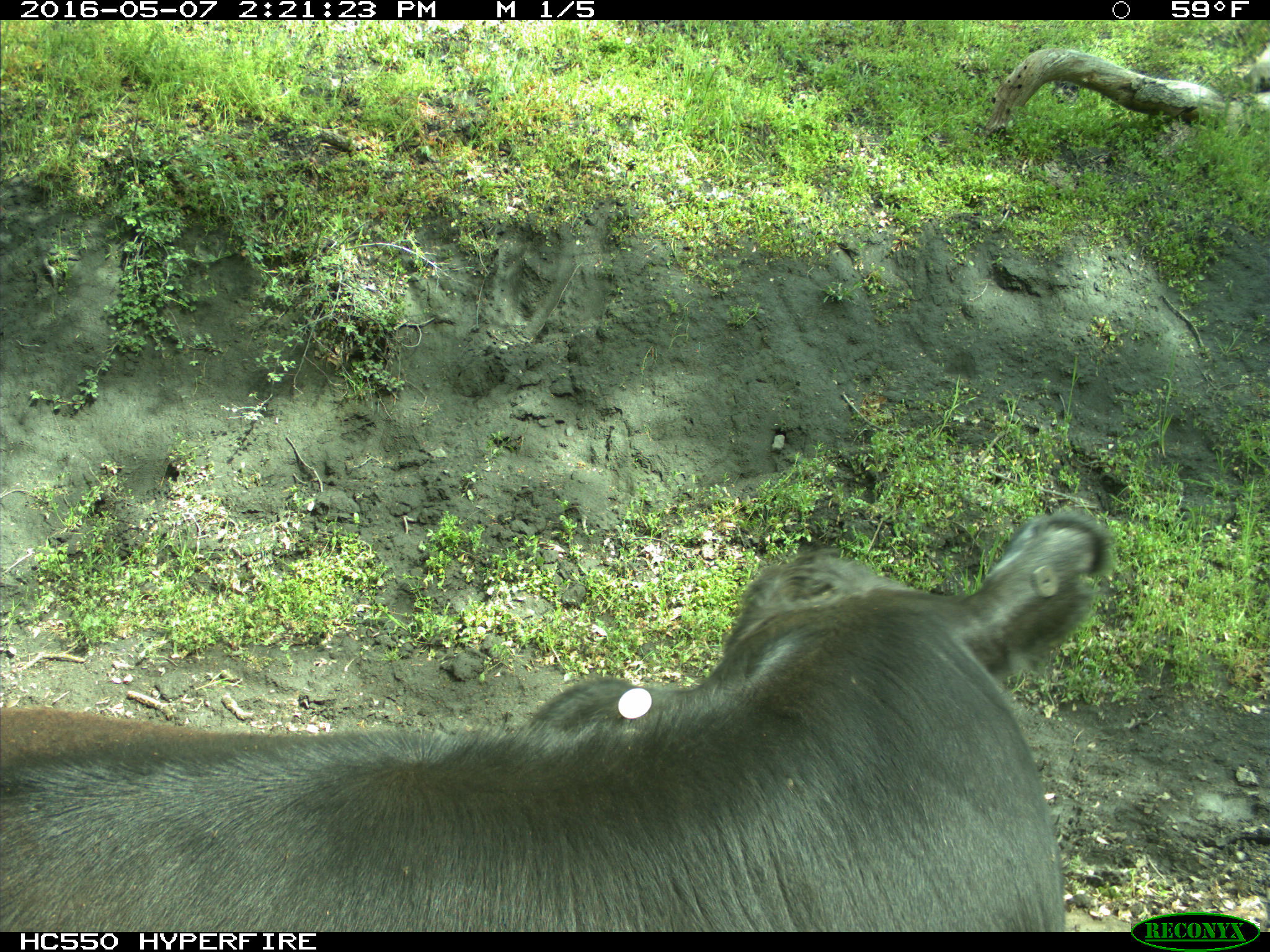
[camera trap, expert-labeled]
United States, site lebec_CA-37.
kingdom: Animalia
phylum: Chordata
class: Mammalia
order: Artiodactyla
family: Bovidae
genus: Bos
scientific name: Bos taurus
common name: domestic cow